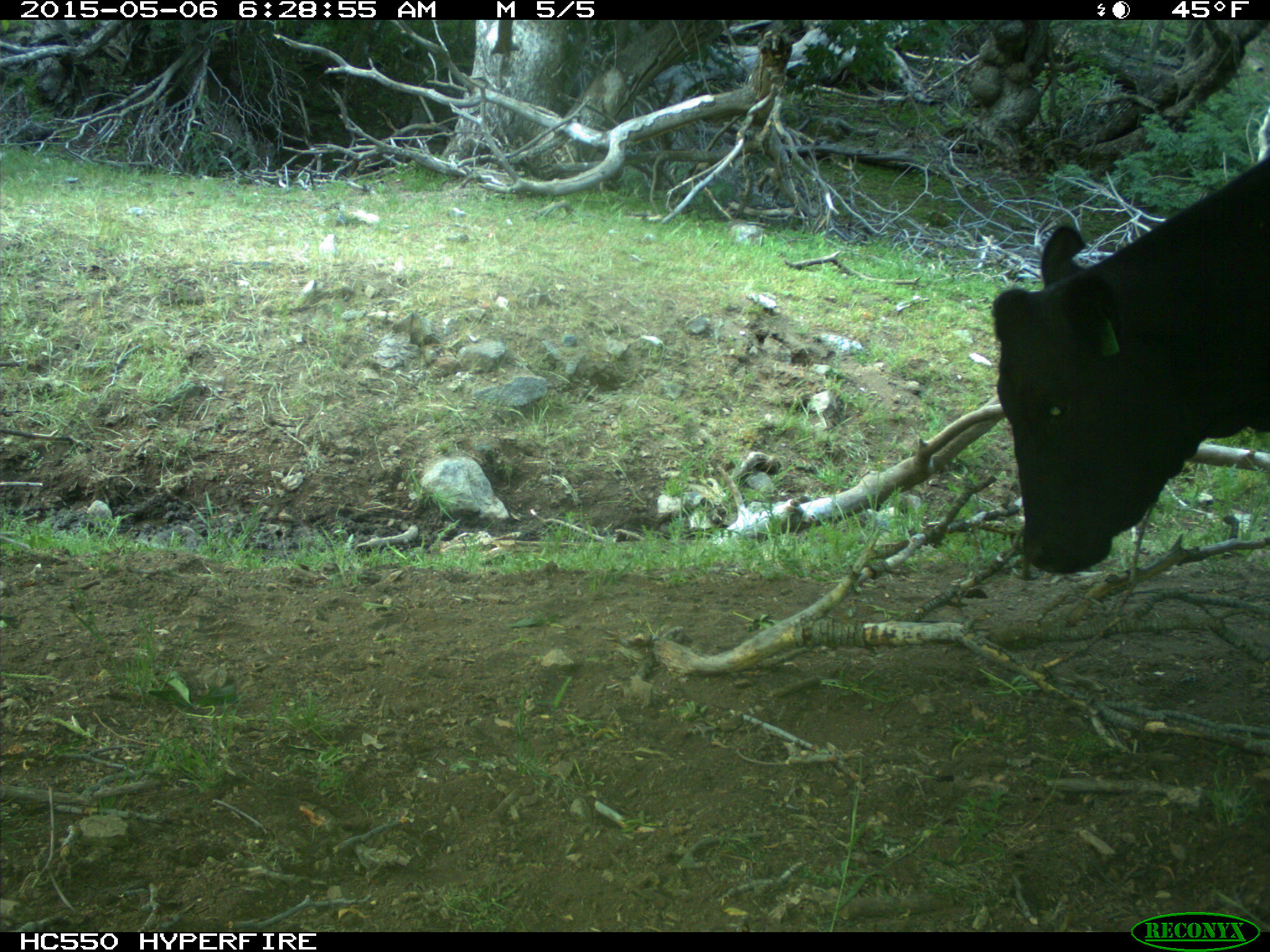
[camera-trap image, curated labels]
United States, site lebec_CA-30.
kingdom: Animalia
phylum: Chordata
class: Mammalia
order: Artiodactyla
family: Bovidae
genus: Bos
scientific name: Bos taurus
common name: domestic cow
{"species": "Bos taurus (domestic cow)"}